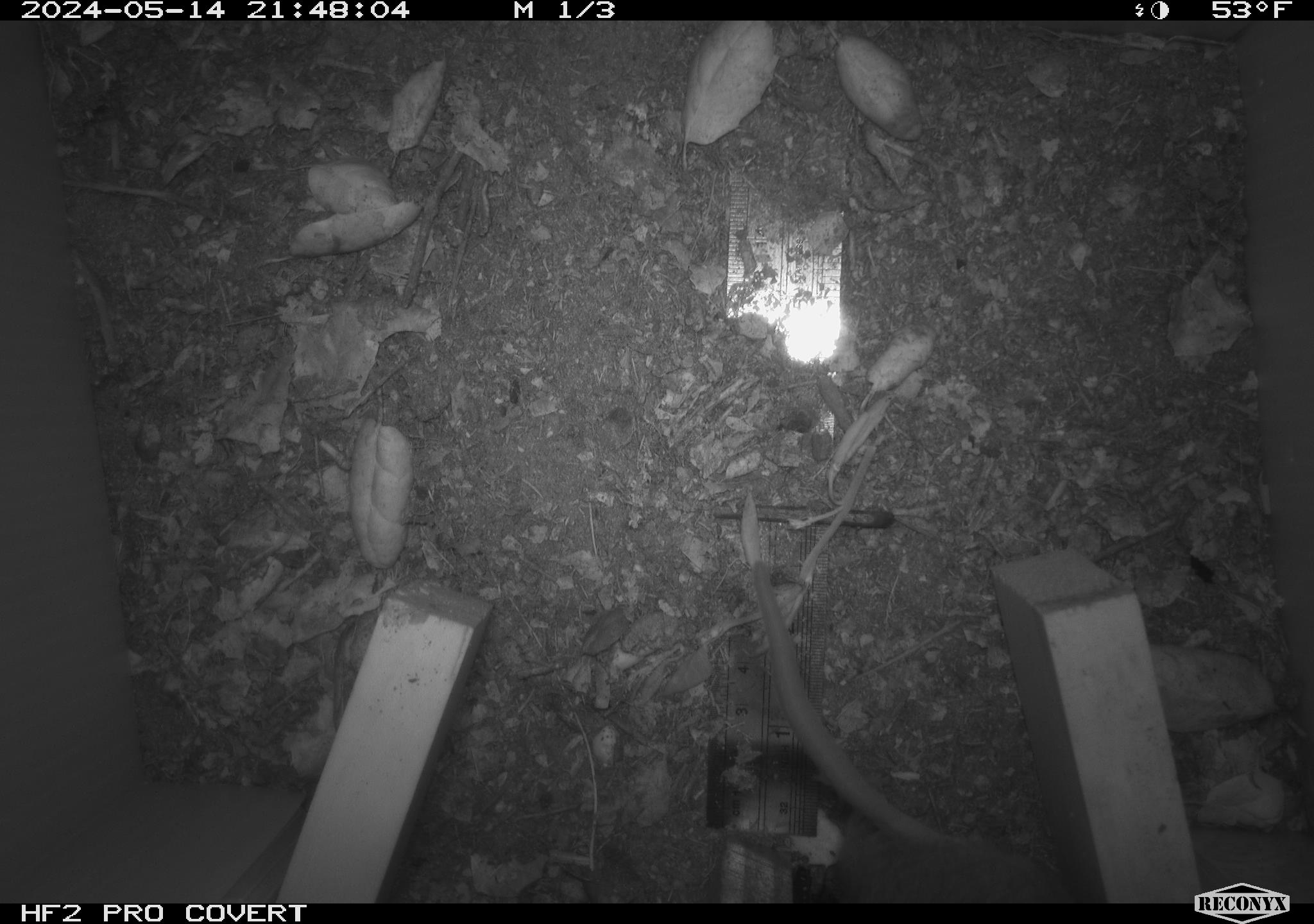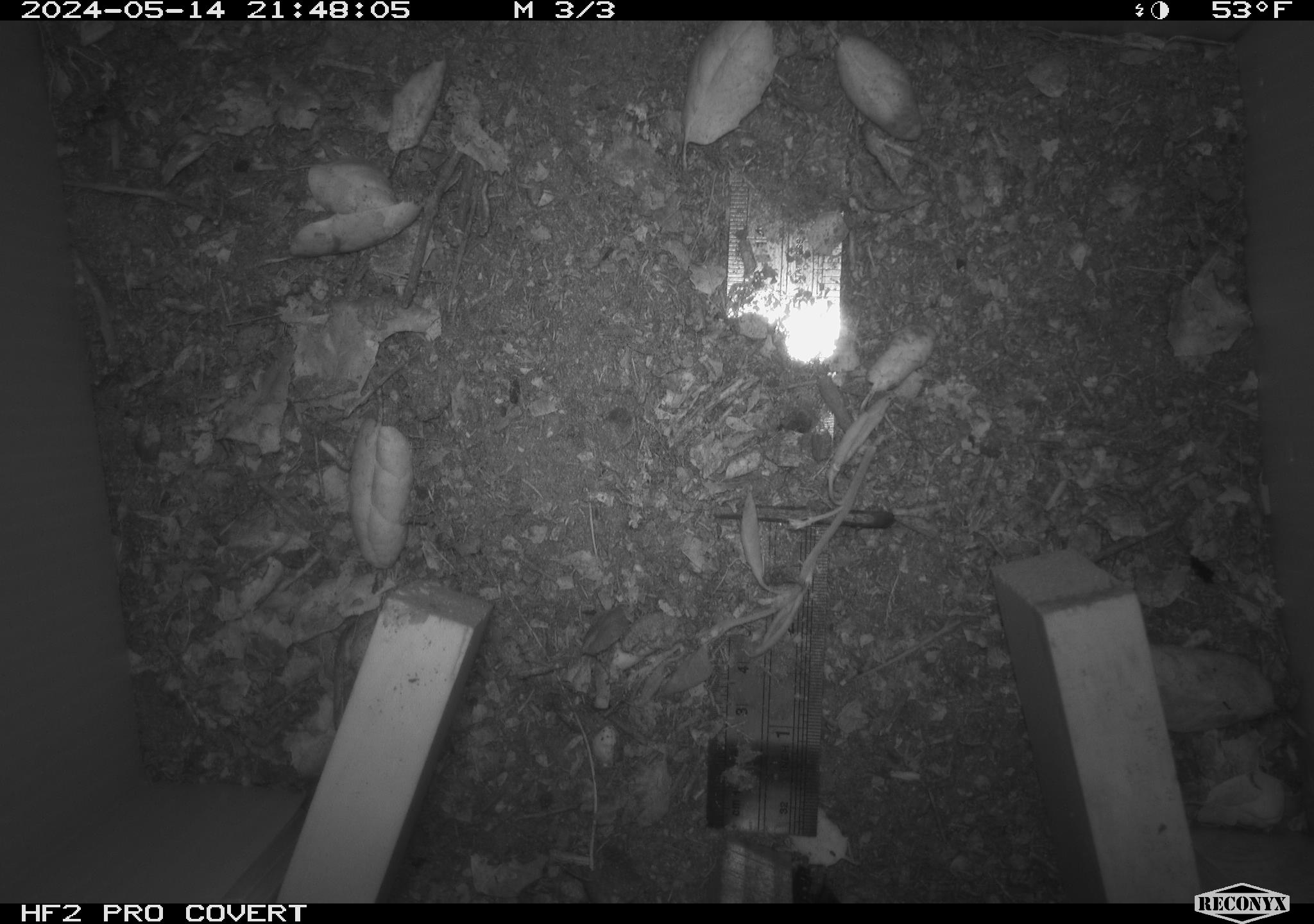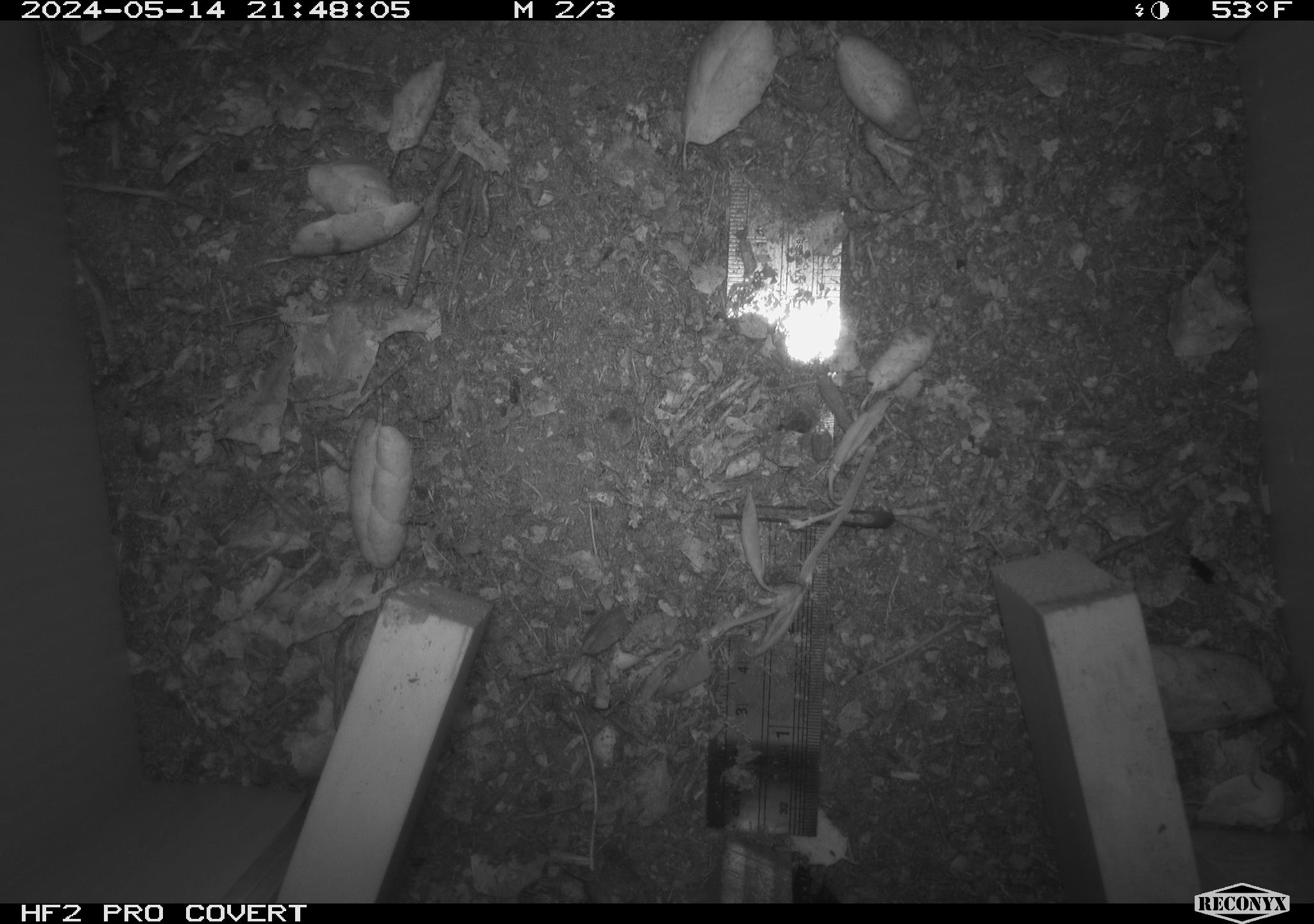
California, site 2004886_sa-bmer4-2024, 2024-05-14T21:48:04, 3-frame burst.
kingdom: Animalia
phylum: Chordata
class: Mammalia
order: Rodentia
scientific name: Rodentia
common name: mouse species